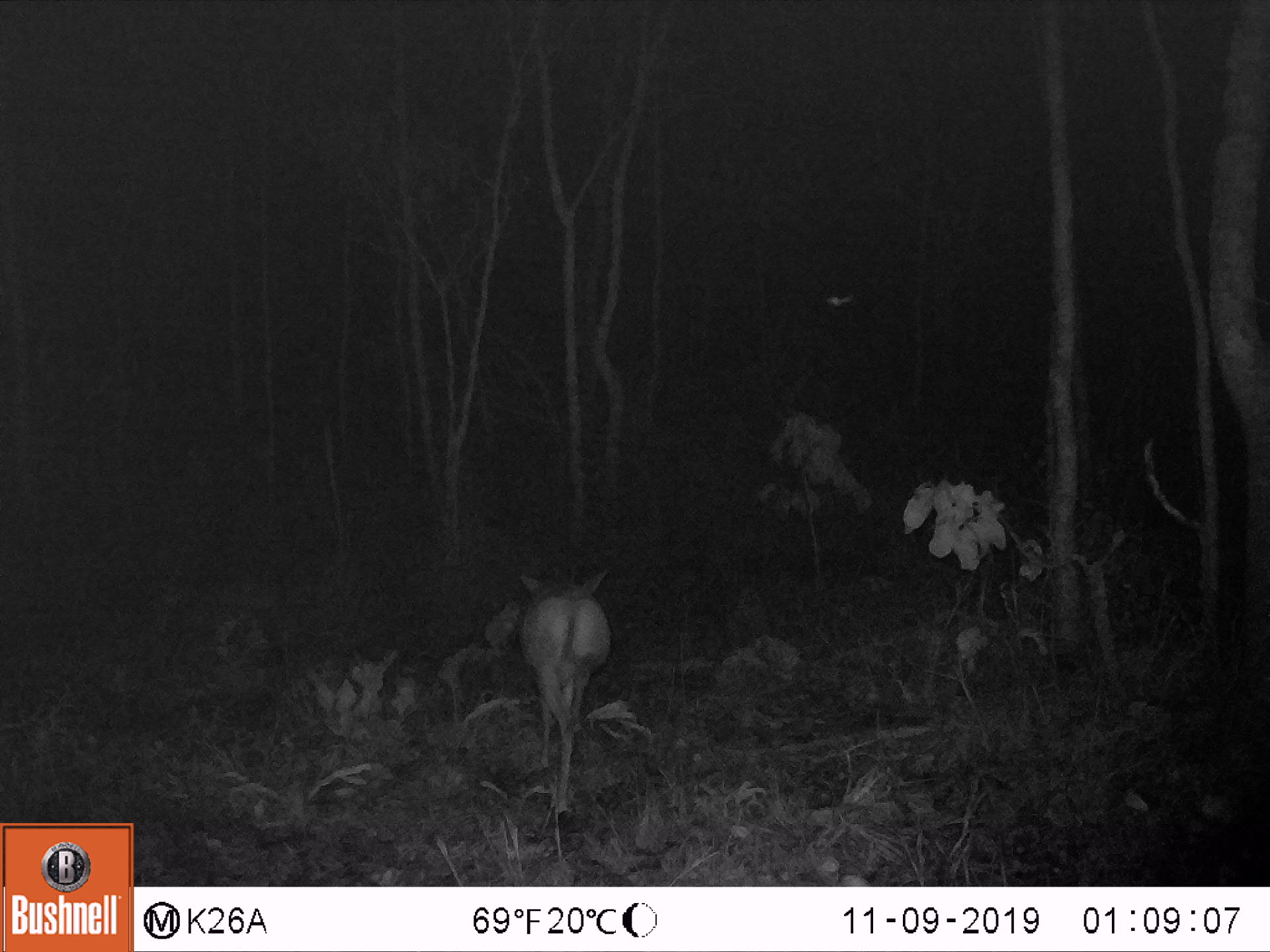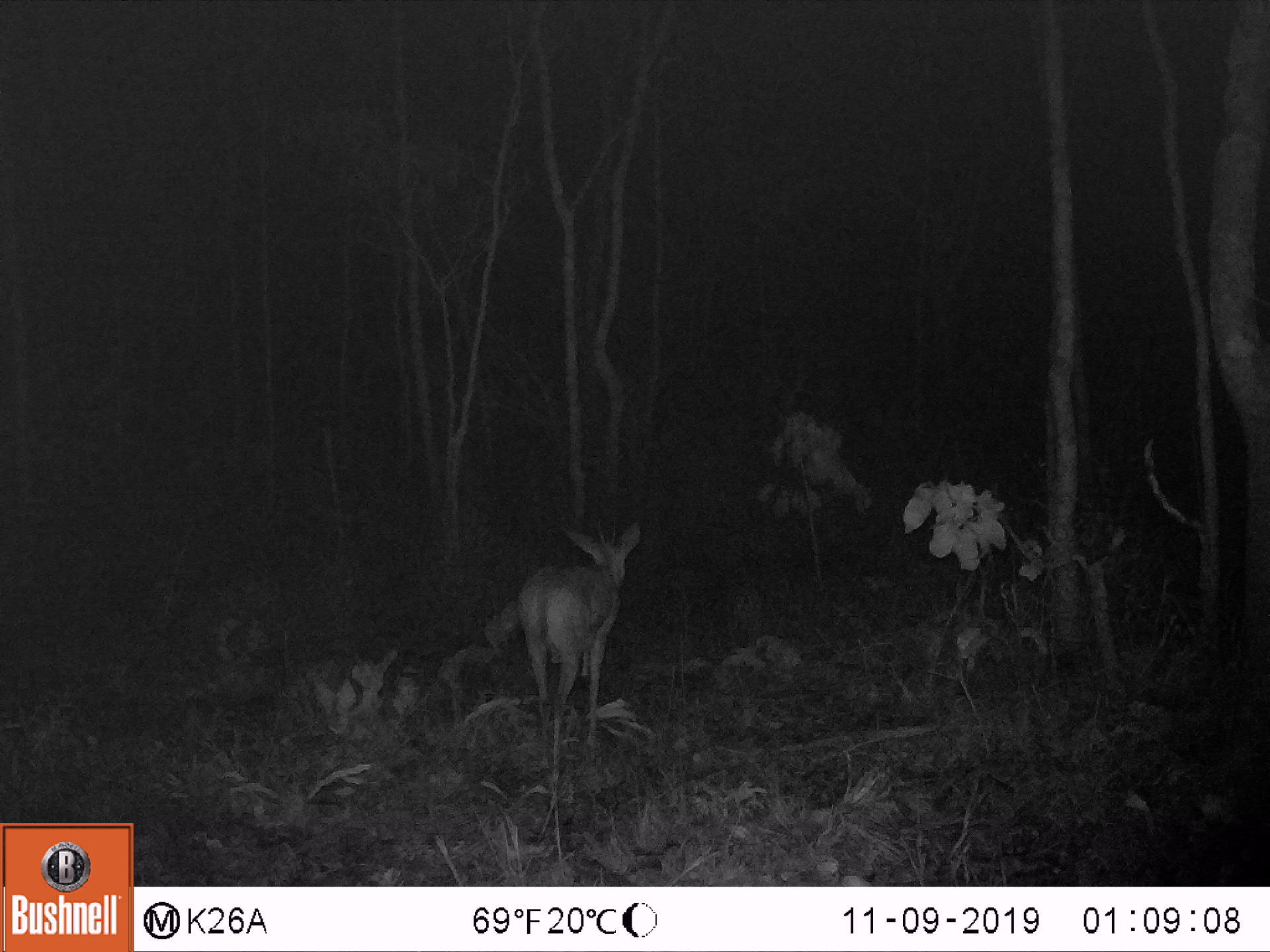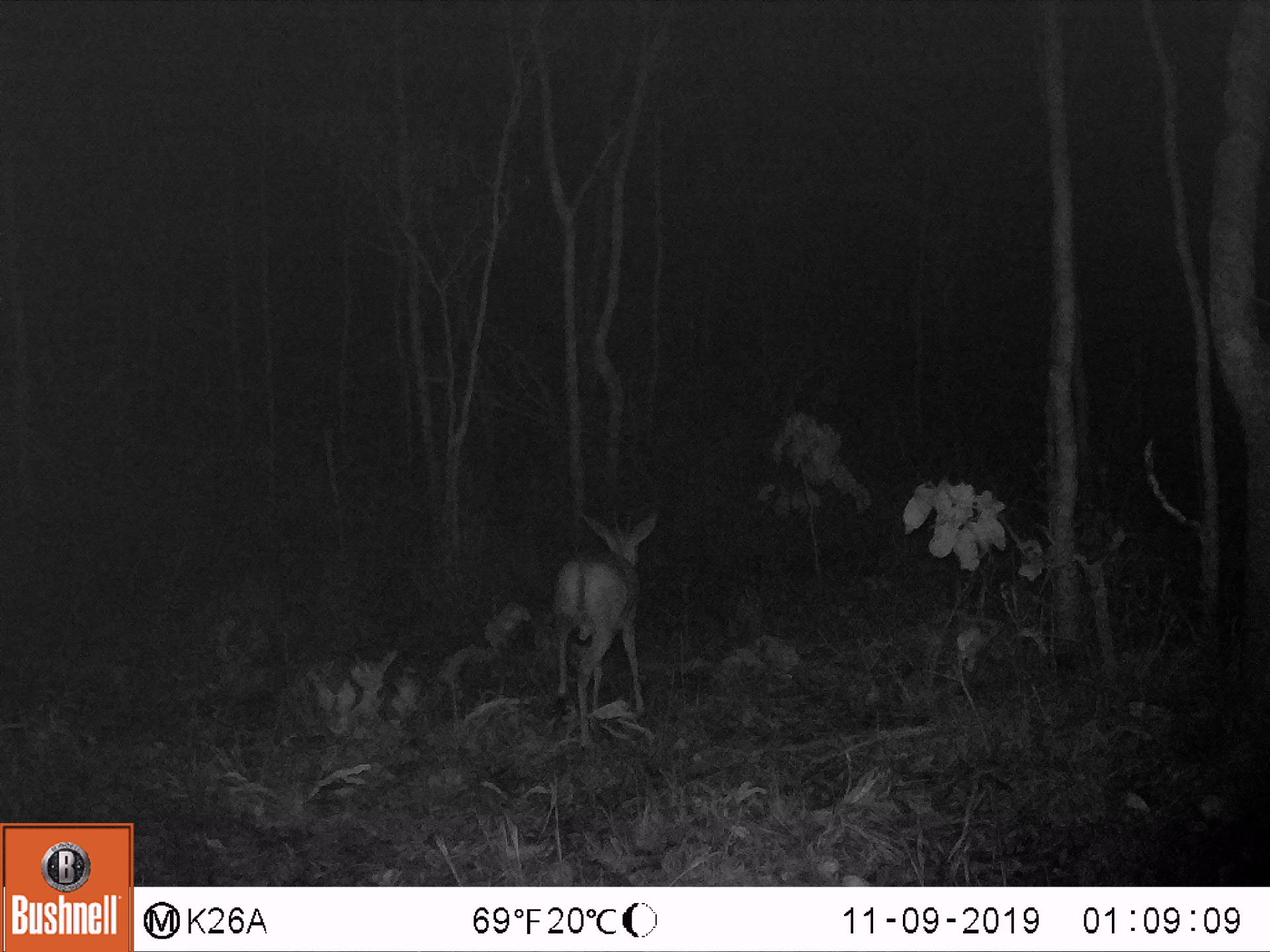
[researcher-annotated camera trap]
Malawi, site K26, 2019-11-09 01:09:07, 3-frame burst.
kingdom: Animalia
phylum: Chordata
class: Mammalia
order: Artiodactyla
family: Bovidae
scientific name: Antilopinae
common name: small antelope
Small antelope (Antilopinae), count 1.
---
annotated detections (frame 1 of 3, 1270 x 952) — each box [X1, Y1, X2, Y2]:
small antelope: [518, 569, 615, 810]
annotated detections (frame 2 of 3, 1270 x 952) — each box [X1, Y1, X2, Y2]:
small antelope: [514, 520, 644, 746]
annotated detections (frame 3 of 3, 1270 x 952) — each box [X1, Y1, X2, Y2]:
small antelope: [553, 507, 663, 746]